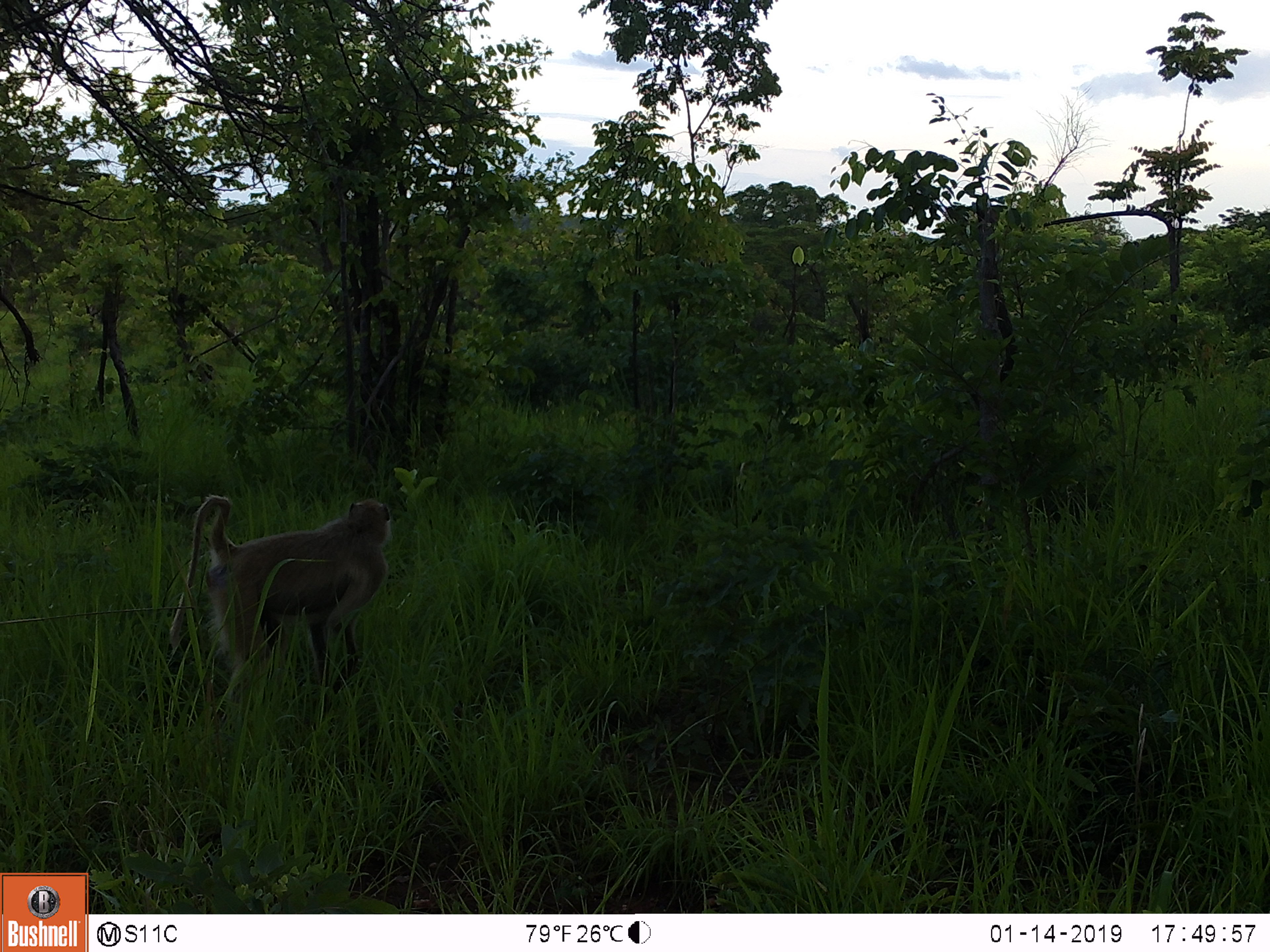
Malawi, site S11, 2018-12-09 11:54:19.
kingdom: Animalia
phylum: Chordata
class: Mammalia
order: Primates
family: Cercopithecidae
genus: Papio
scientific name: Papio cynocephalus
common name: yellow baboon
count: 1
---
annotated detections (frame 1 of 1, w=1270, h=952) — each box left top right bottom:
yellow baboon: 153 480 396 728